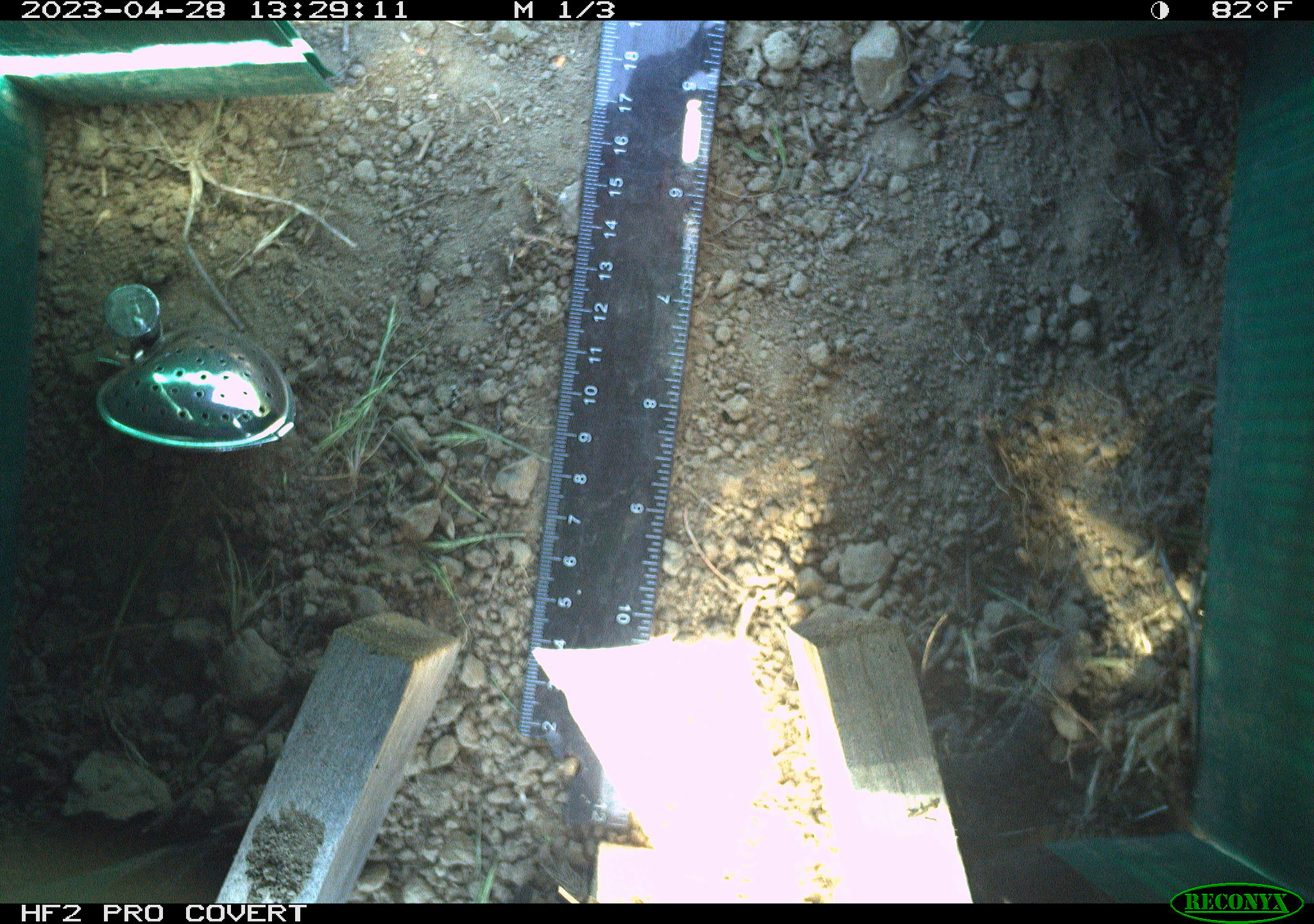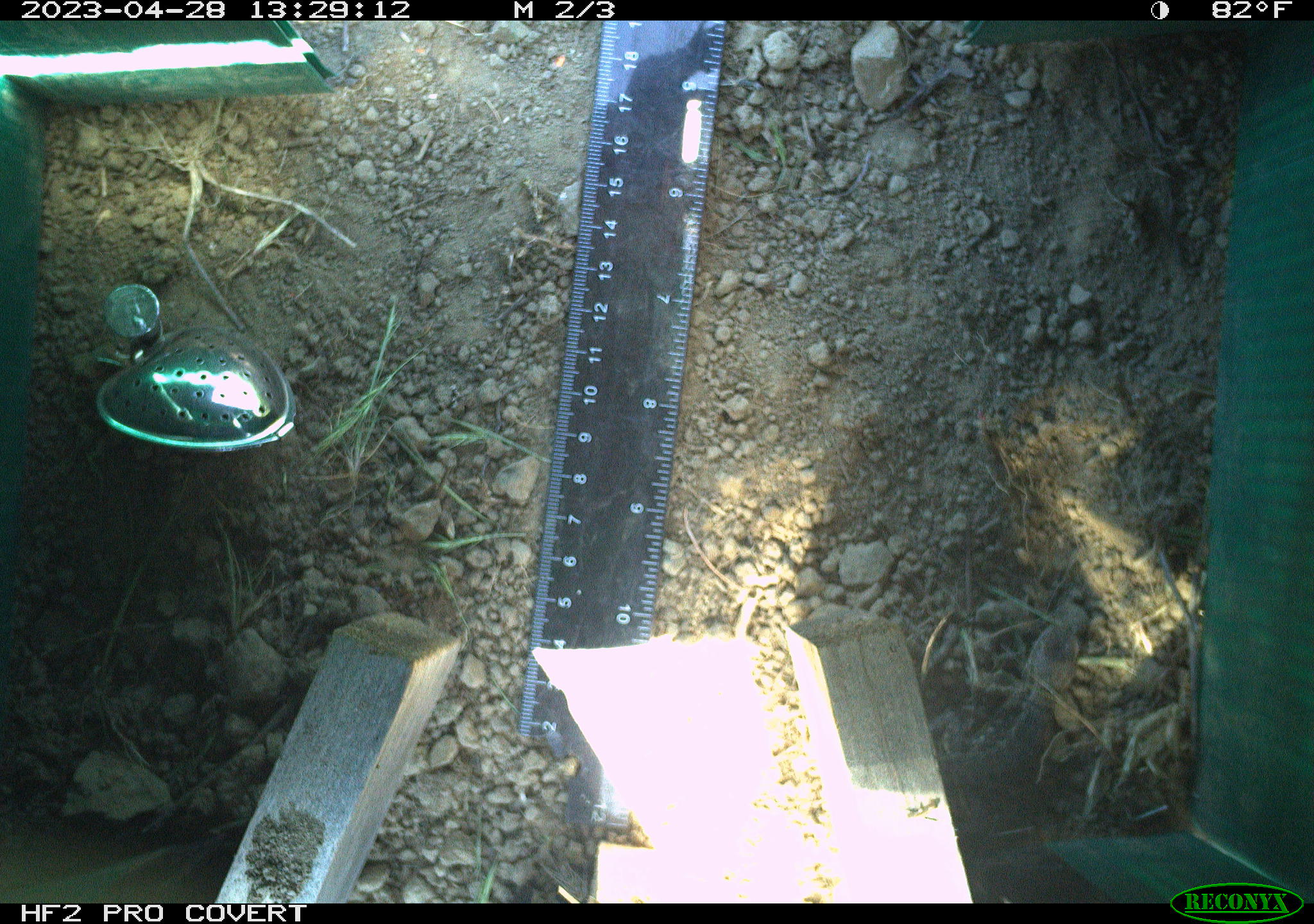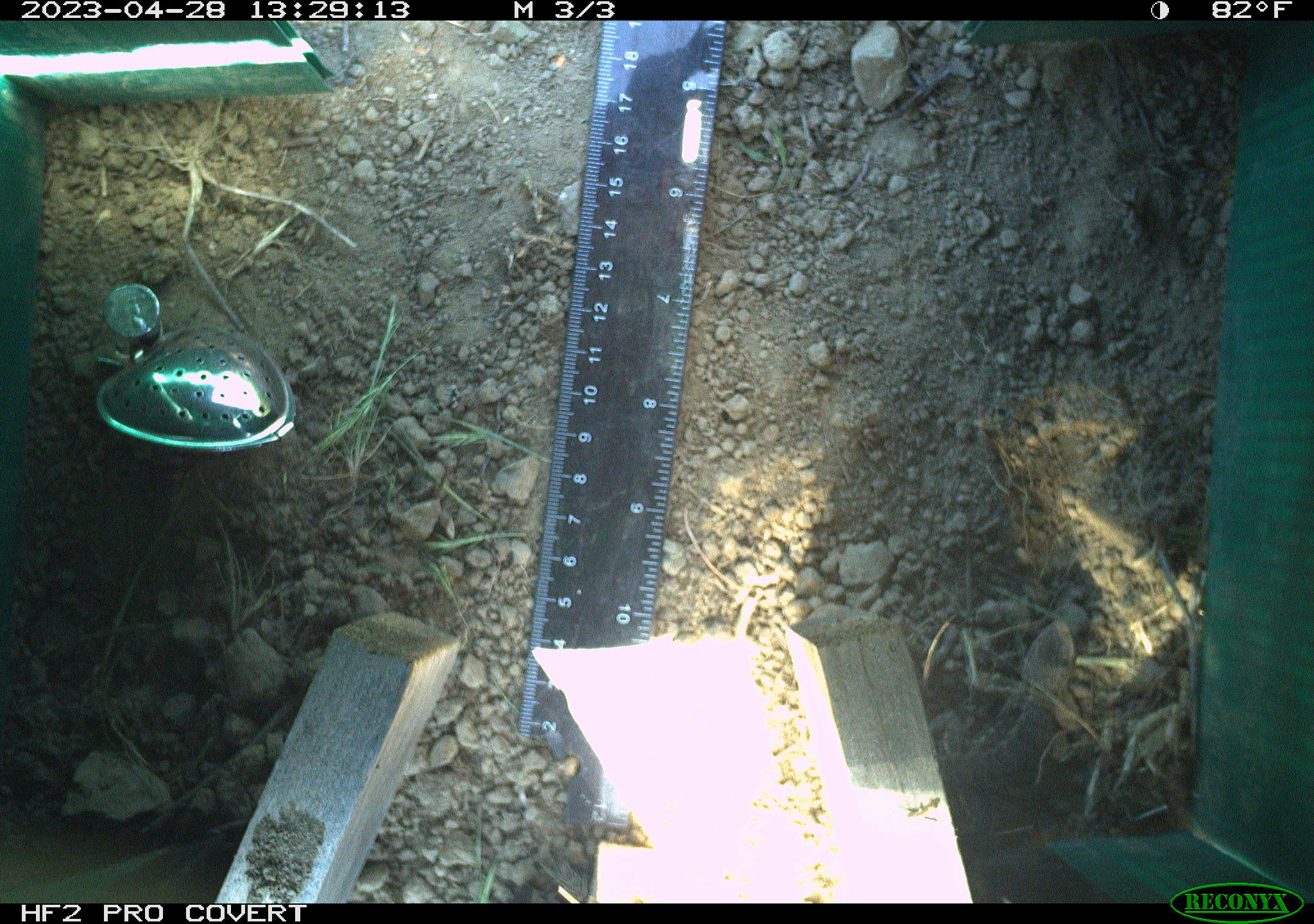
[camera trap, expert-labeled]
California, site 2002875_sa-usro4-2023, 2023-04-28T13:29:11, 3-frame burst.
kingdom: Animalia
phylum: Chordata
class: Reptilia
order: Squamata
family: Phrynosomatidae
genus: Sceloporus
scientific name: Sceloporus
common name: spiny lizards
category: sceloporus species